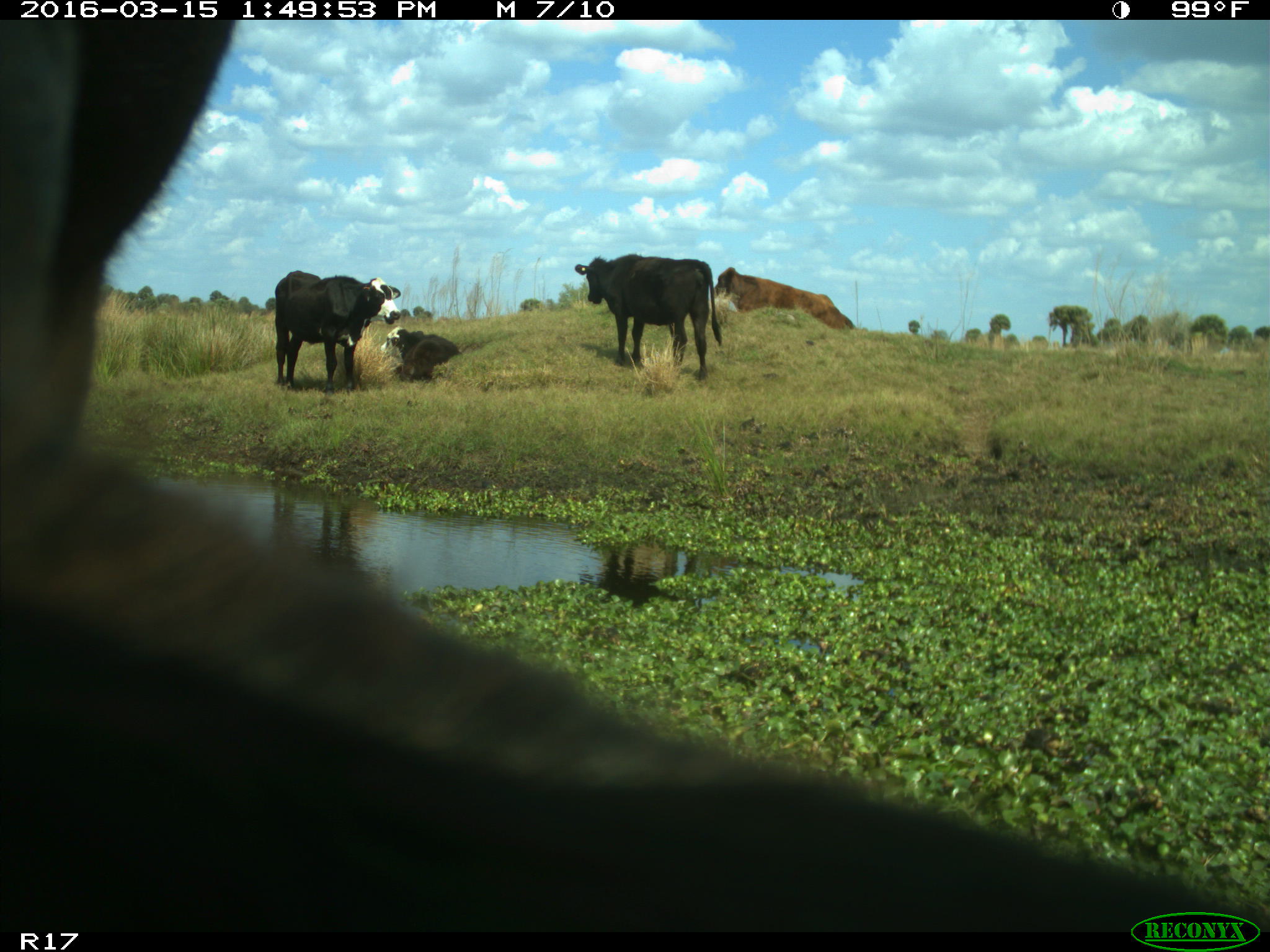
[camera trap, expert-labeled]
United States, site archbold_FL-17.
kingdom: Animalia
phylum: Chordata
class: Mammalia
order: Artiodactyla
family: Bovidae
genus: Bos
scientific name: Bos taurus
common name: domestic cow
Bos taurus (domestic cow).